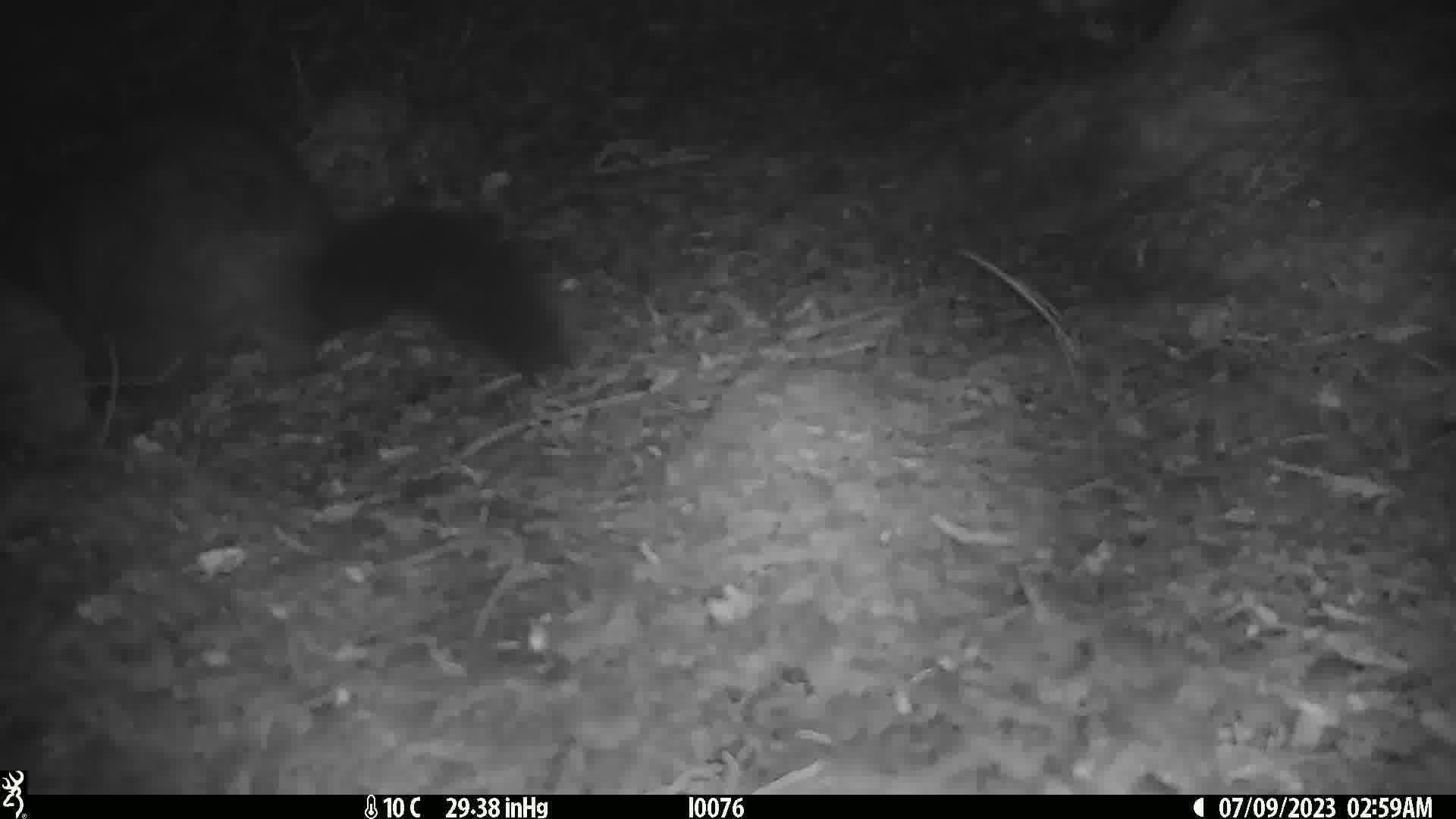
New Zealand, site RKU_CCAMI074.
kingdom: Animalia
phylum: Chordata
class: Mammalia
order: Diprotodontia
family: Phalangeridae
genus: Trichosurus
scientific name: Trichosurus vulpecula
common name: common brushtail possum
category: possum